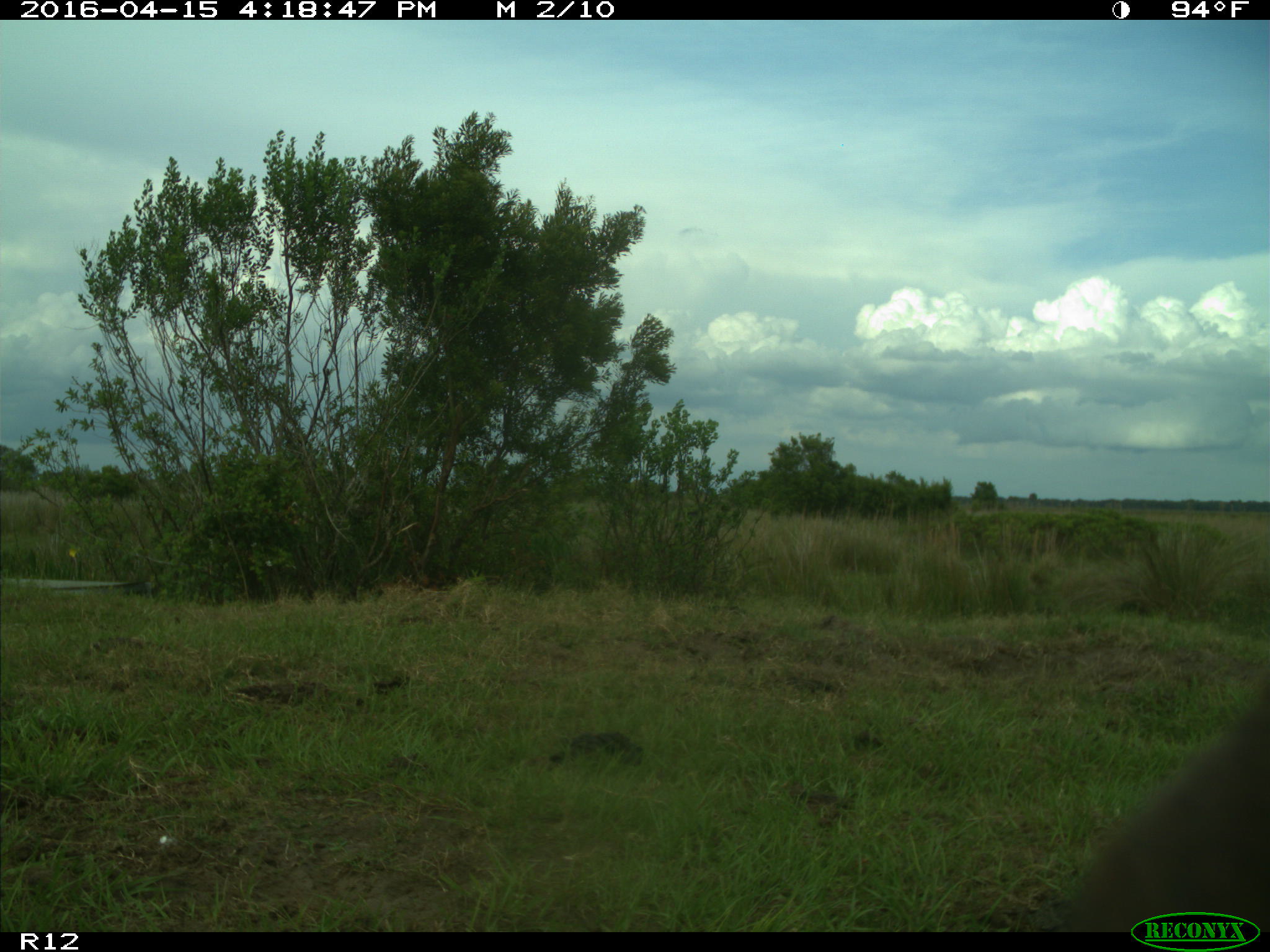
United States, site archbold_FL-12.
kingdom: Animalia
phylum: Chordata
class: Mammalia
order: Artiodactyla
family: Bovidae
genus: Bos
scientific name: Bos taurus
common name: domestic cow